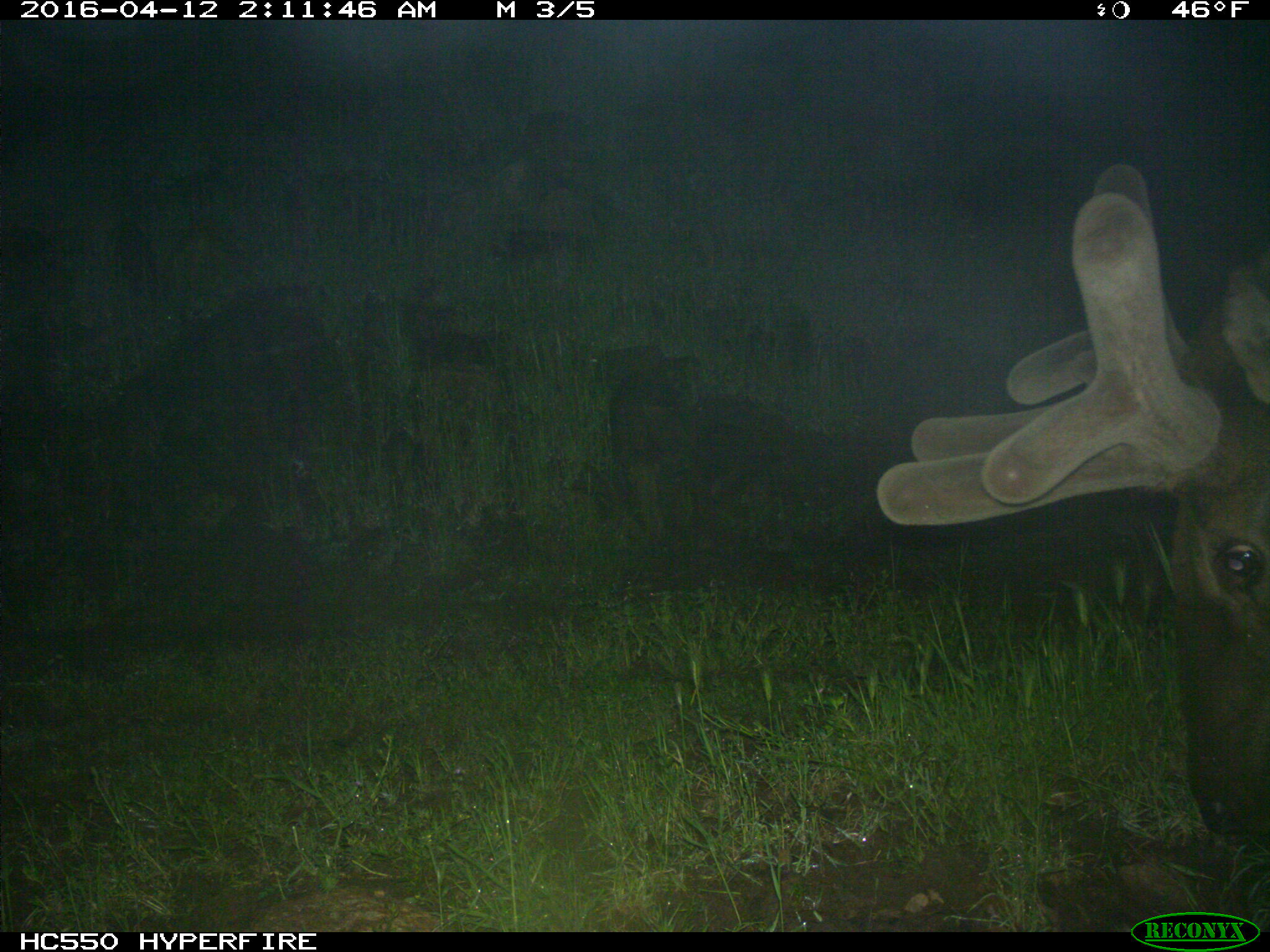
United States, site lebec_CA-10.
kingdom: Animalia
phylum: Chordata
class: Mammalia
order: Artiodactyla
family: Cervidae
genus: Cervus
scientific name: Cervus canadensis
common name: elk